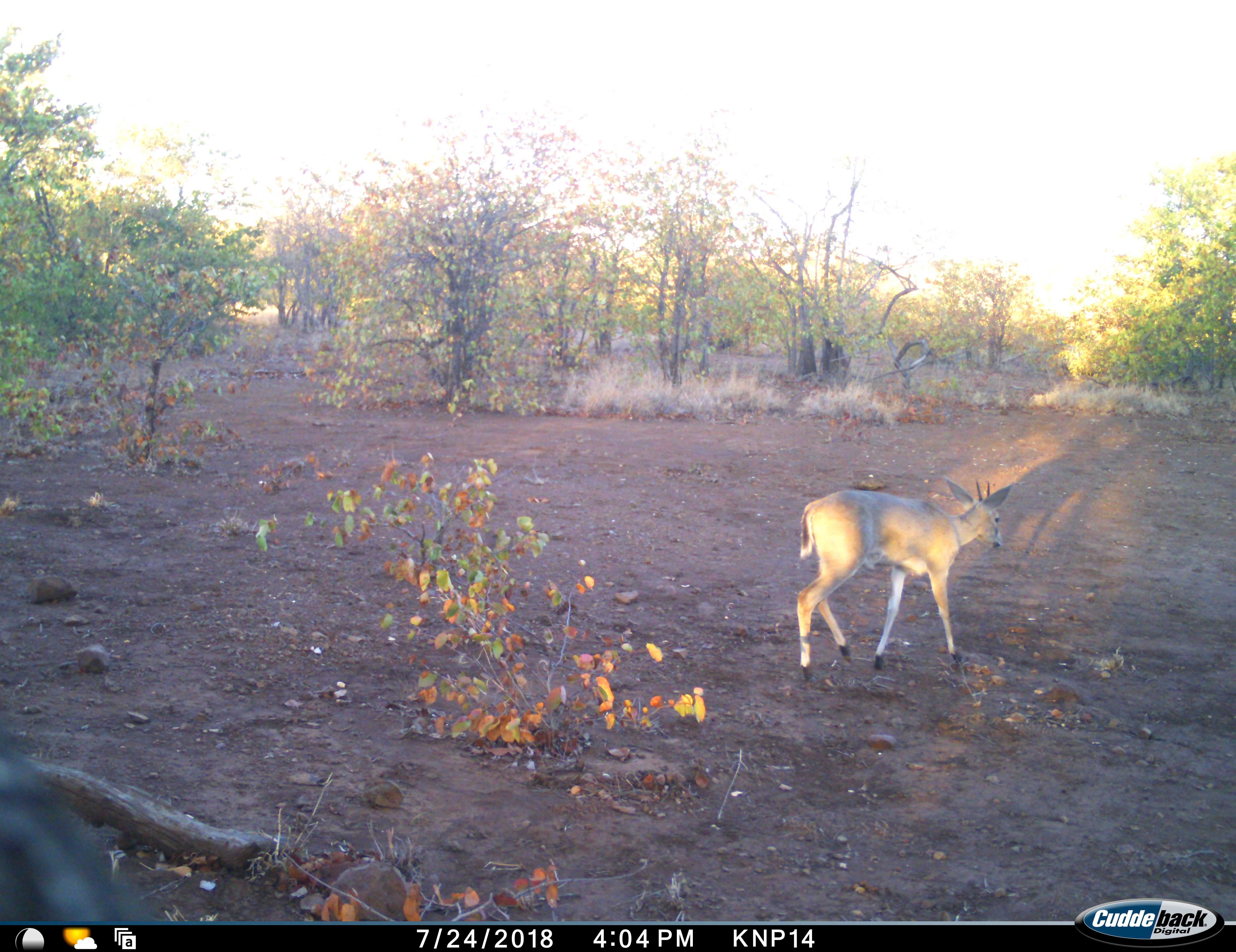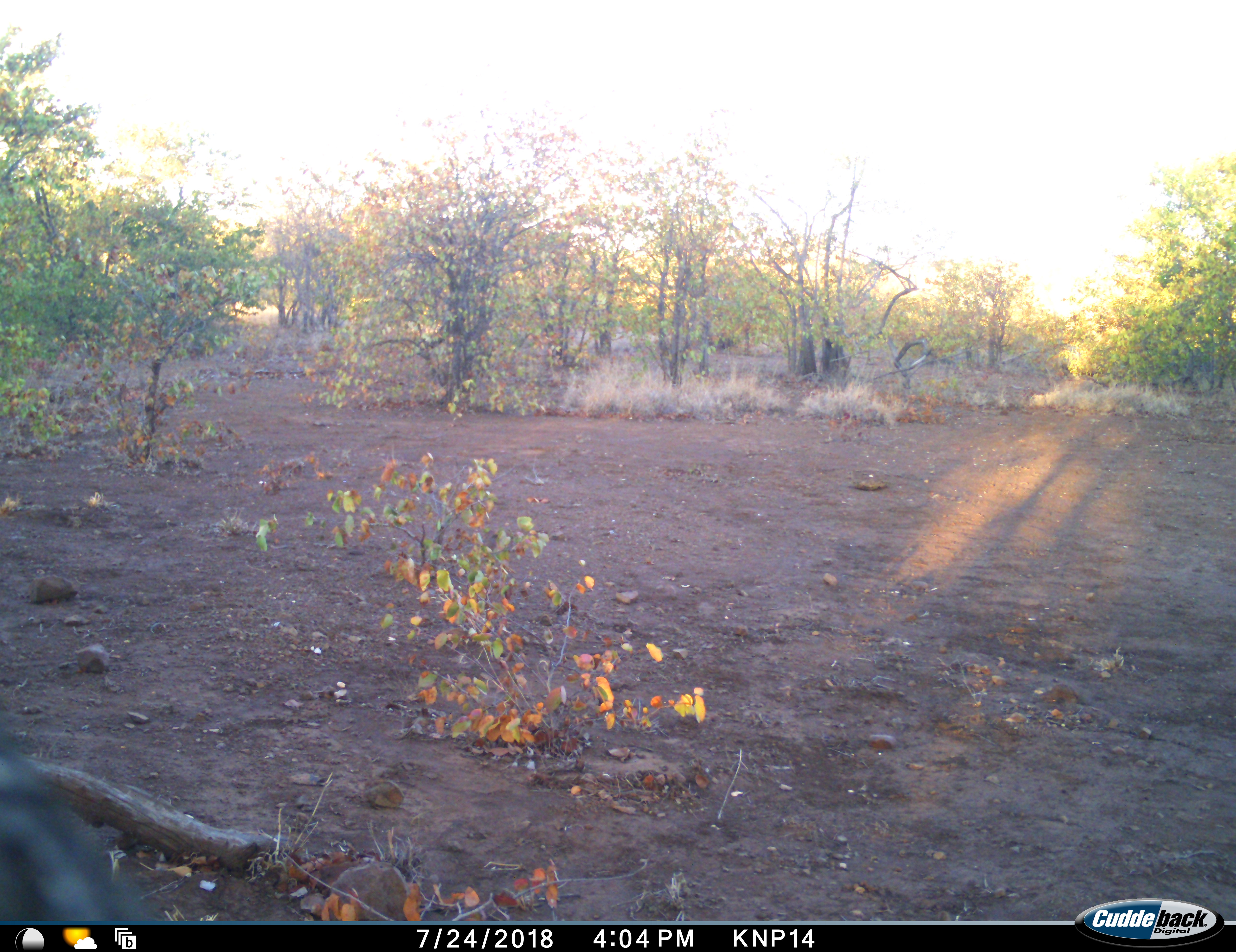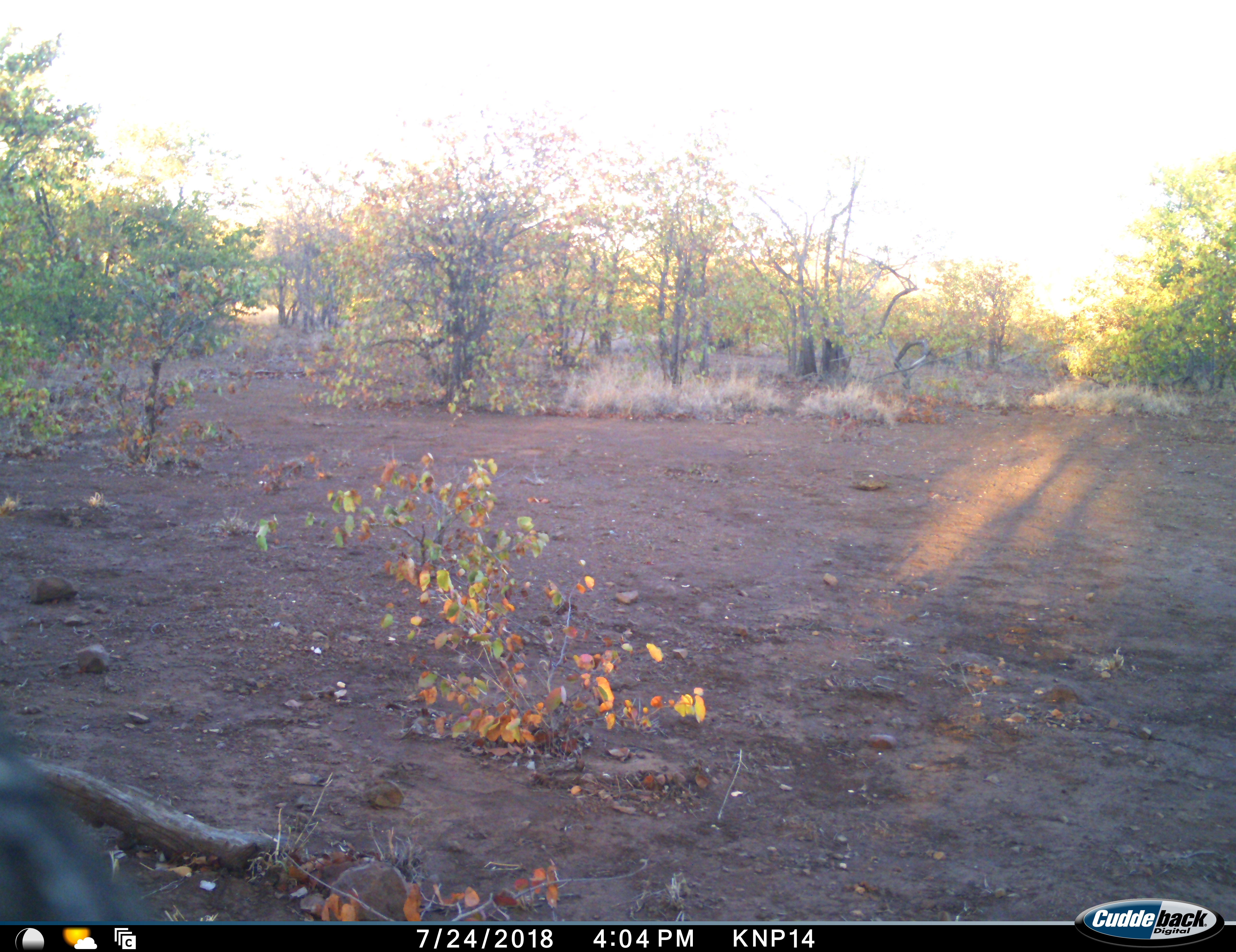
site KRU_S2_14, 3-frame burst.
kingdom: Animalia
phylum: Chordata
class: Mammalia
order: Artiodactyla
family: Bovidae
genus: Ourebia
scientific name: Ourebia ourebi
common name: oribi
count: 1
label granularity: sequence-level